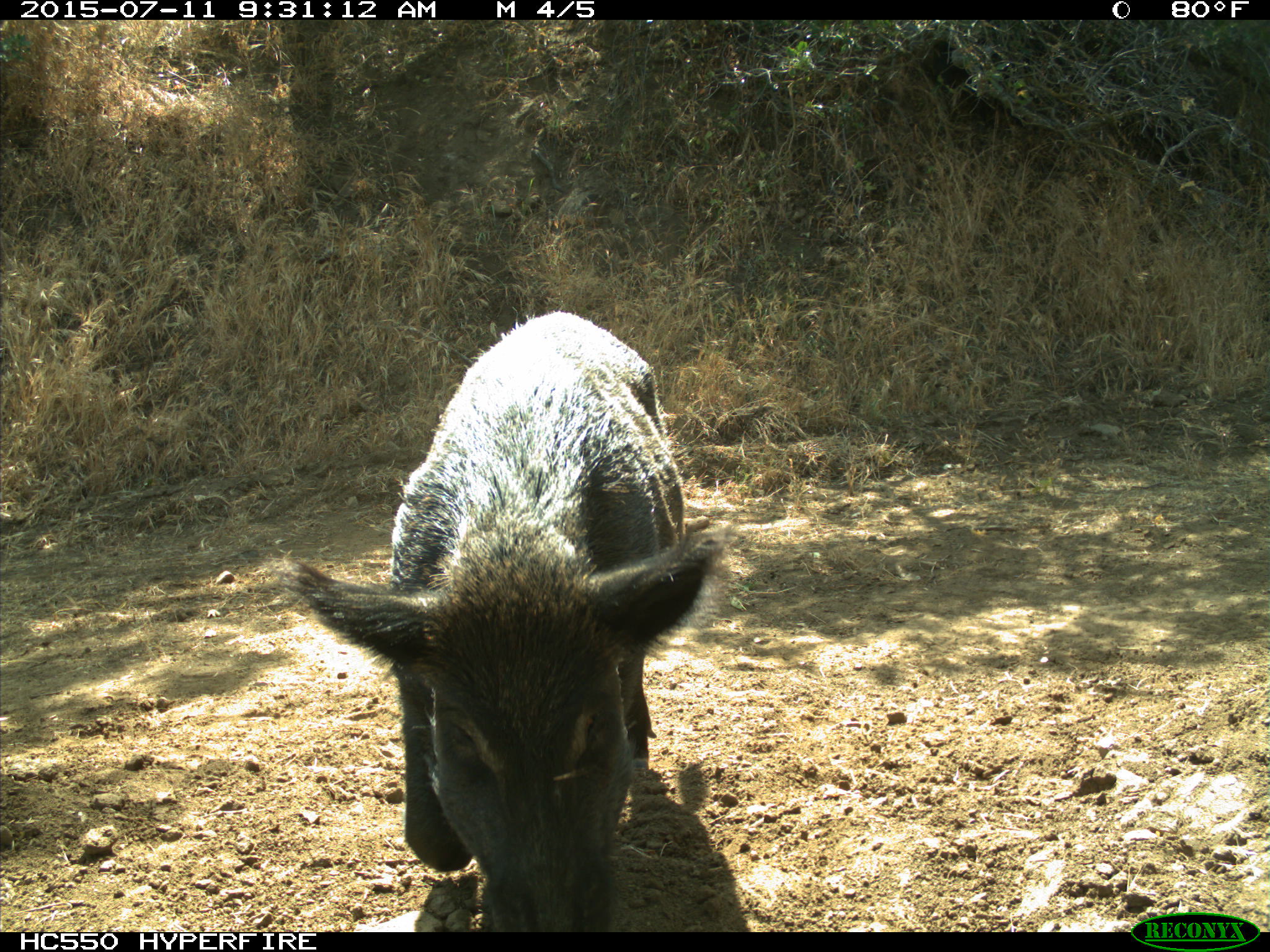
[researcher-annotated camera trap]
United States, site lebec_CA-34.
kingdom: Animalia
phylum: Chordata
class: Mammalia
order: Artiodactyla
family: Suidae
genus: Sus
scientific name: Sus scrofa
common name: wild boar